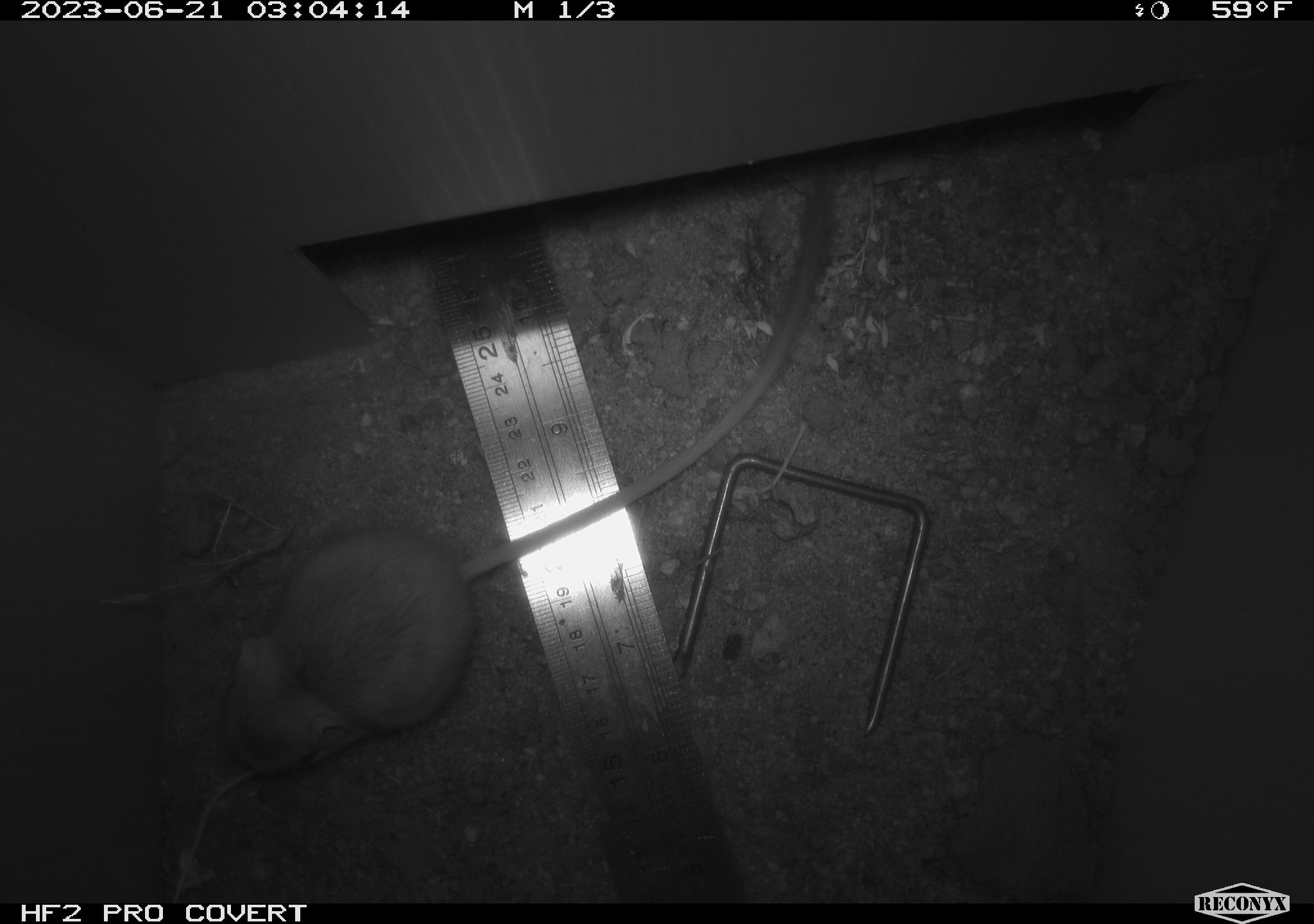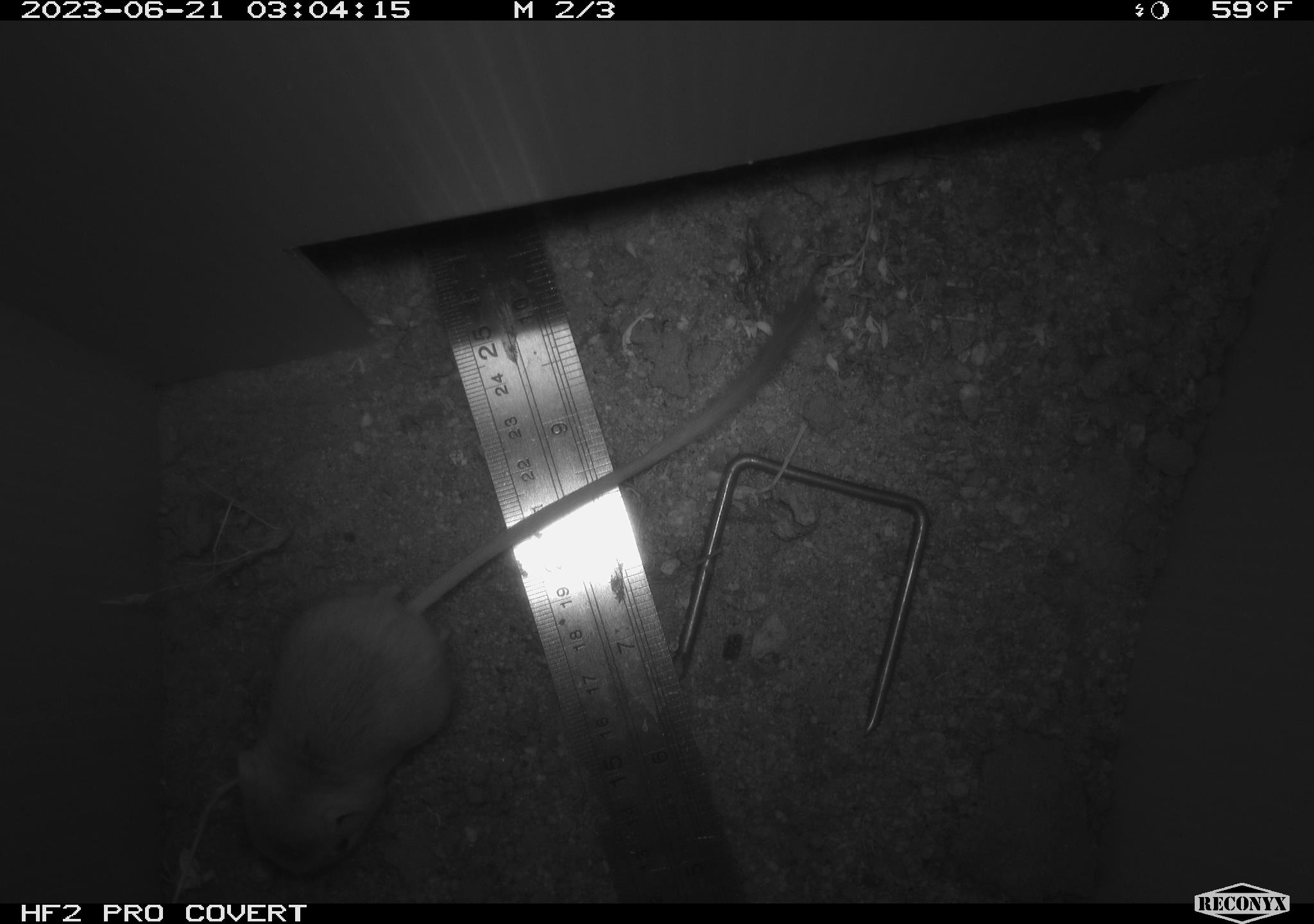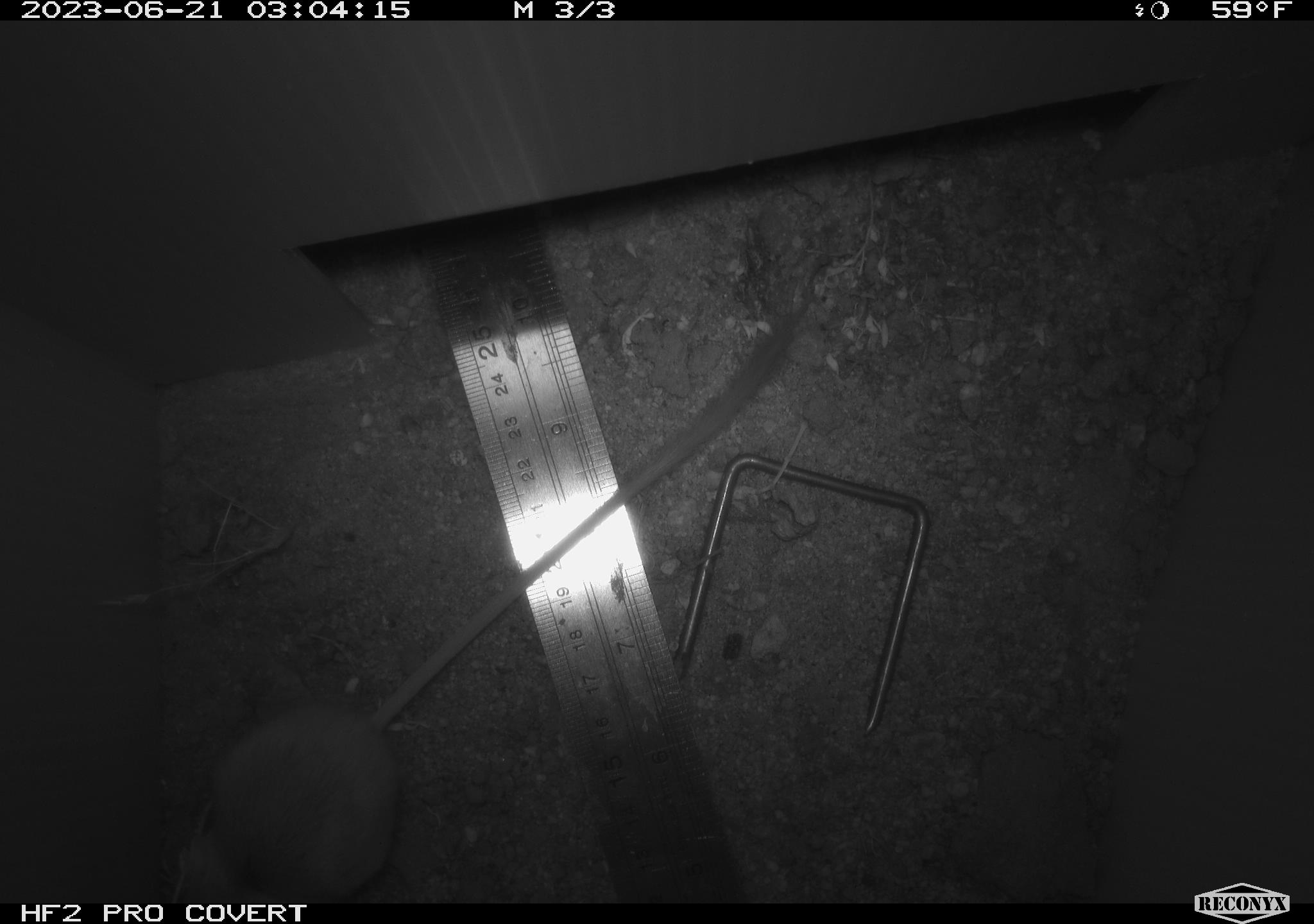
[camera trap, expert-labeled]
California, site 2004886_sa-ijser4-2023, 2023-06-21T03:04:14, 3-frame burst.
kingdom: Animalia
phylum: Chordata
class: Mammalia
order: Rodentia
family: Heteromyidae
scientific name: Heteromyidae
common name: kangaroo rats and pocket mice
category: heteromyidae family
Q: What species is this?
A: Heteromyidae family (kangaroo rats and pocket mice) (Heteromyidae).